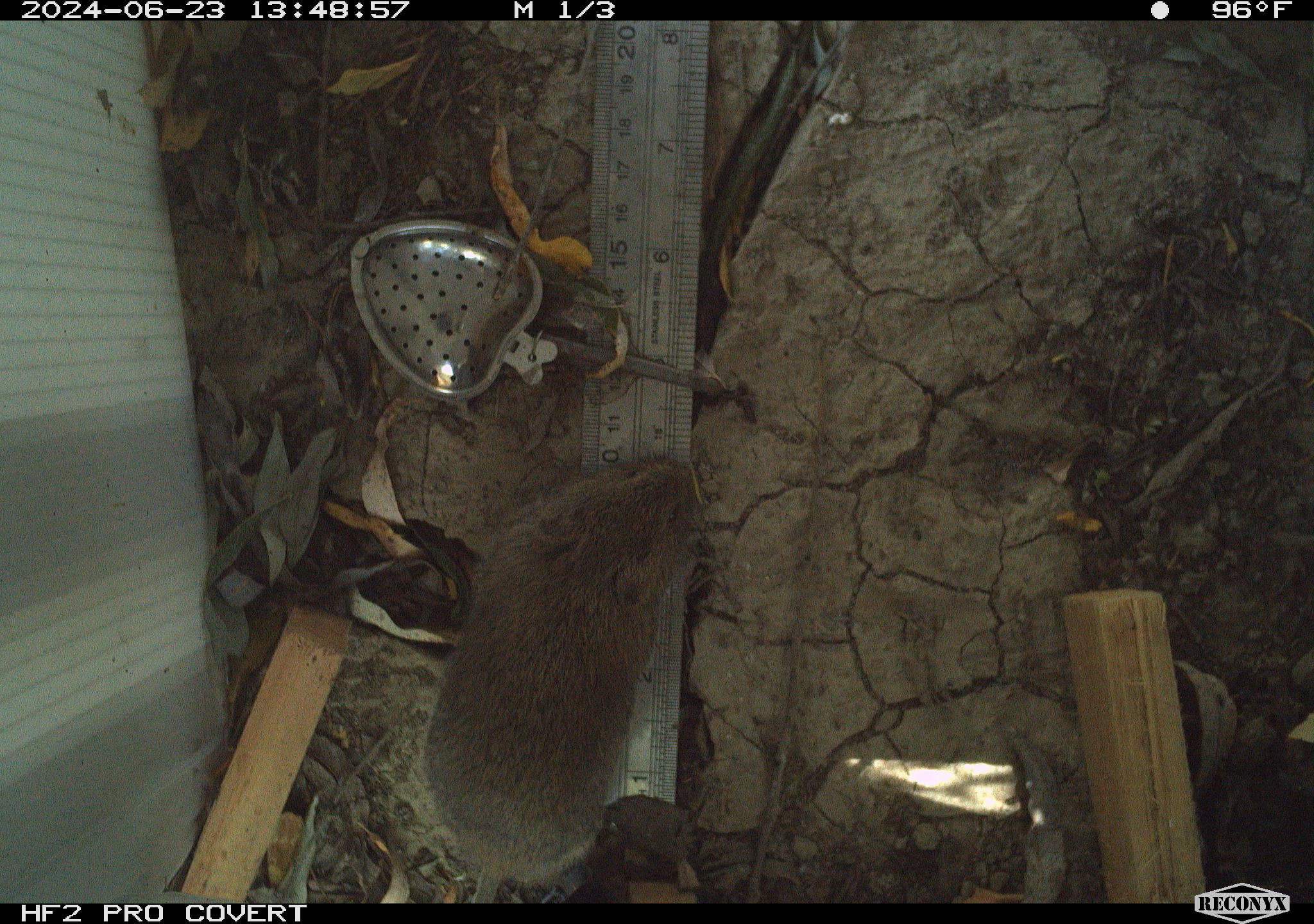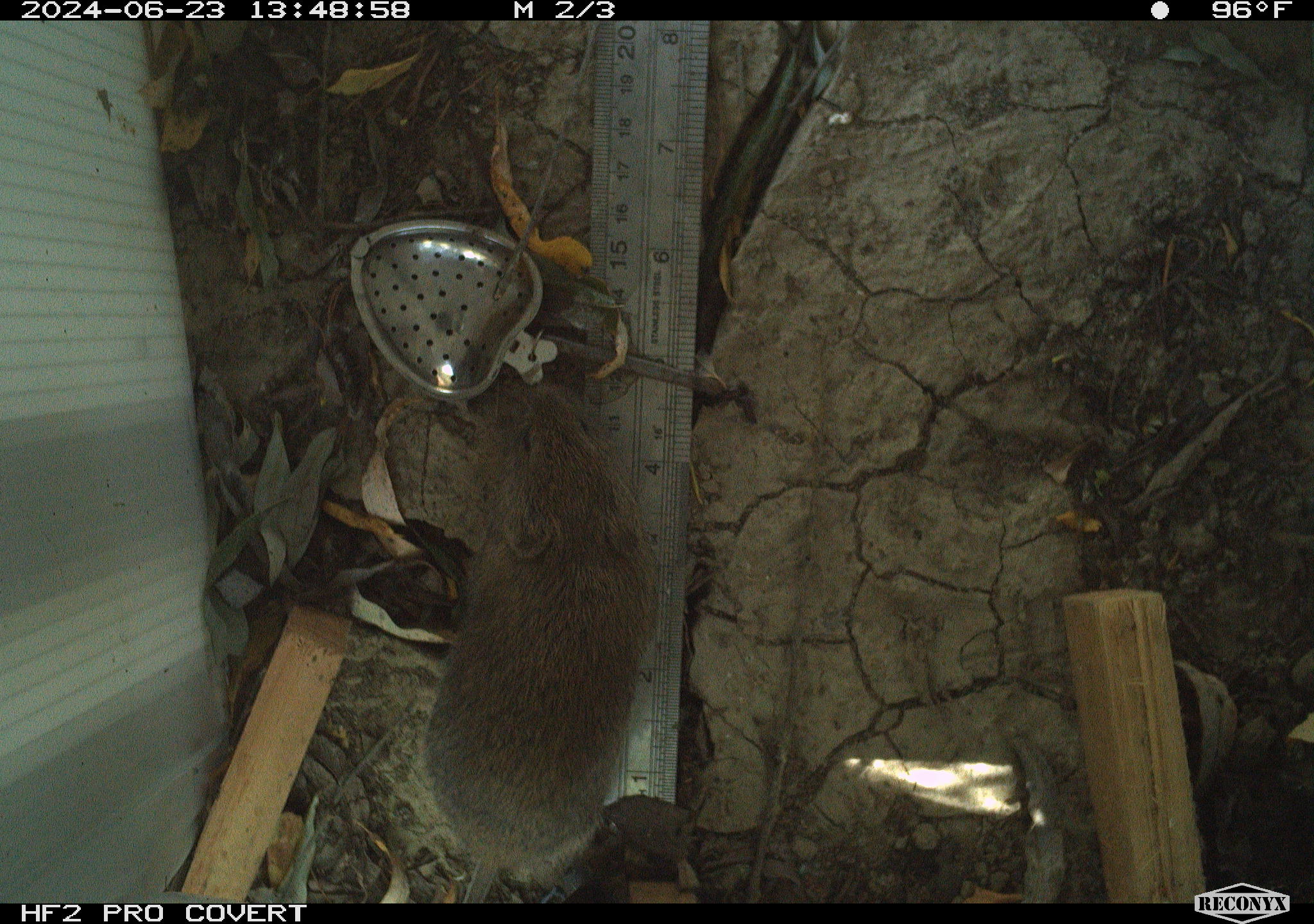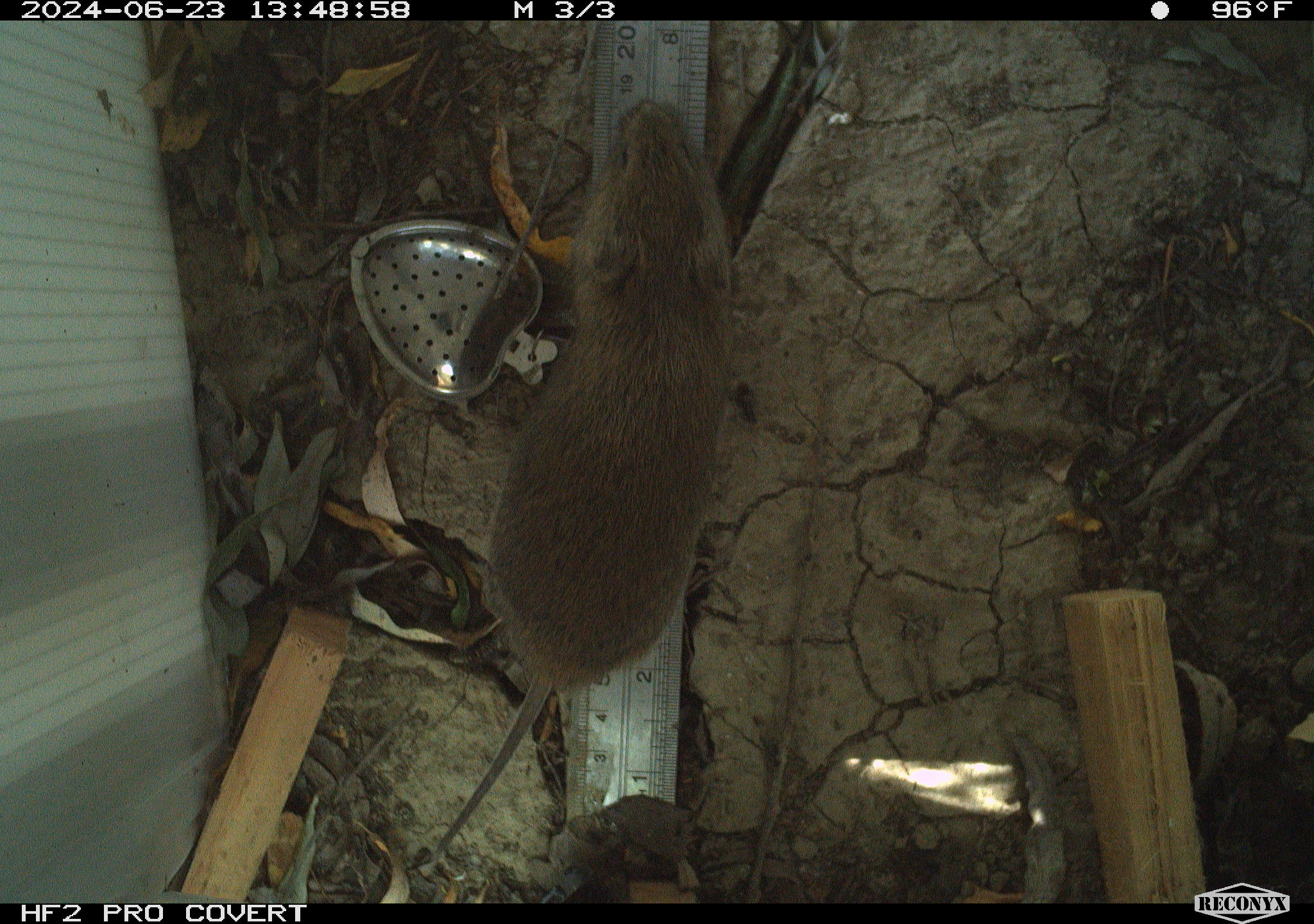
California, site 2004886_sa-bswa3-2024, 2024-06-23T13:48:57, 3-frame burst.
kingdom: Animalia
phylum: Chordata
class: Mammalia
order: Rodentia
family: Cricetidae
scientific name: Arvicolinae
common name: voles, lemmings, and muskrats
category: arvicolinae subfamily